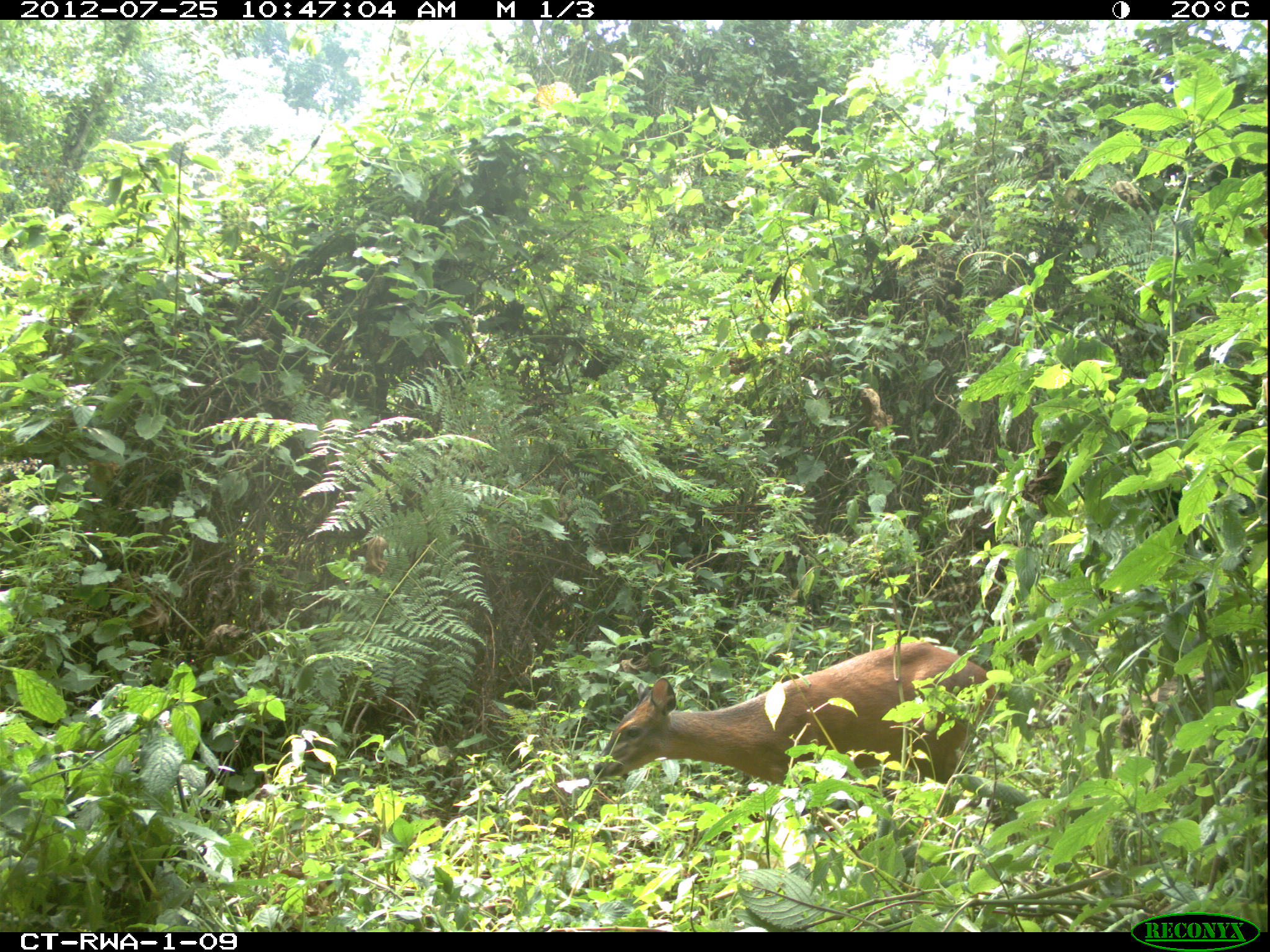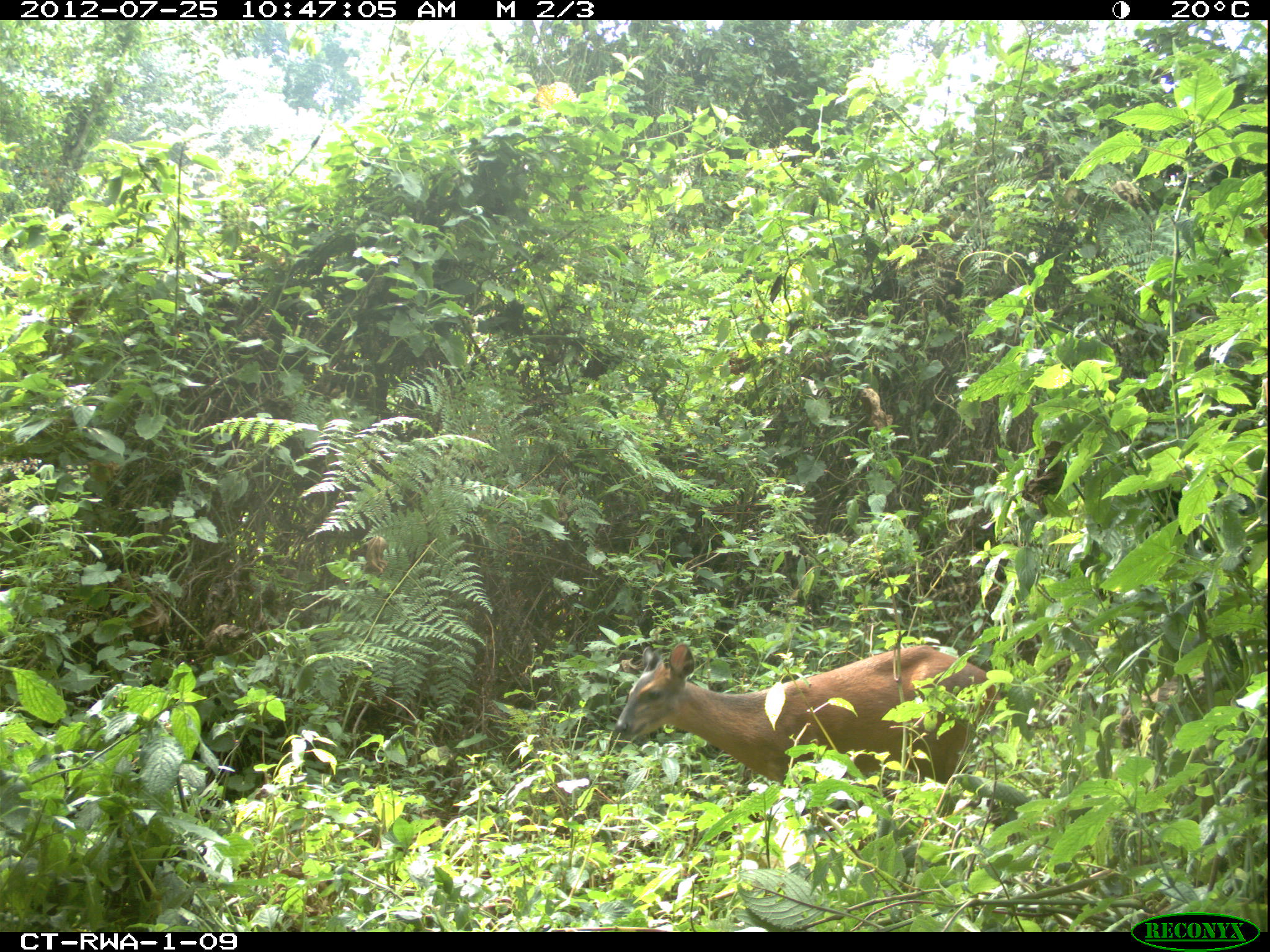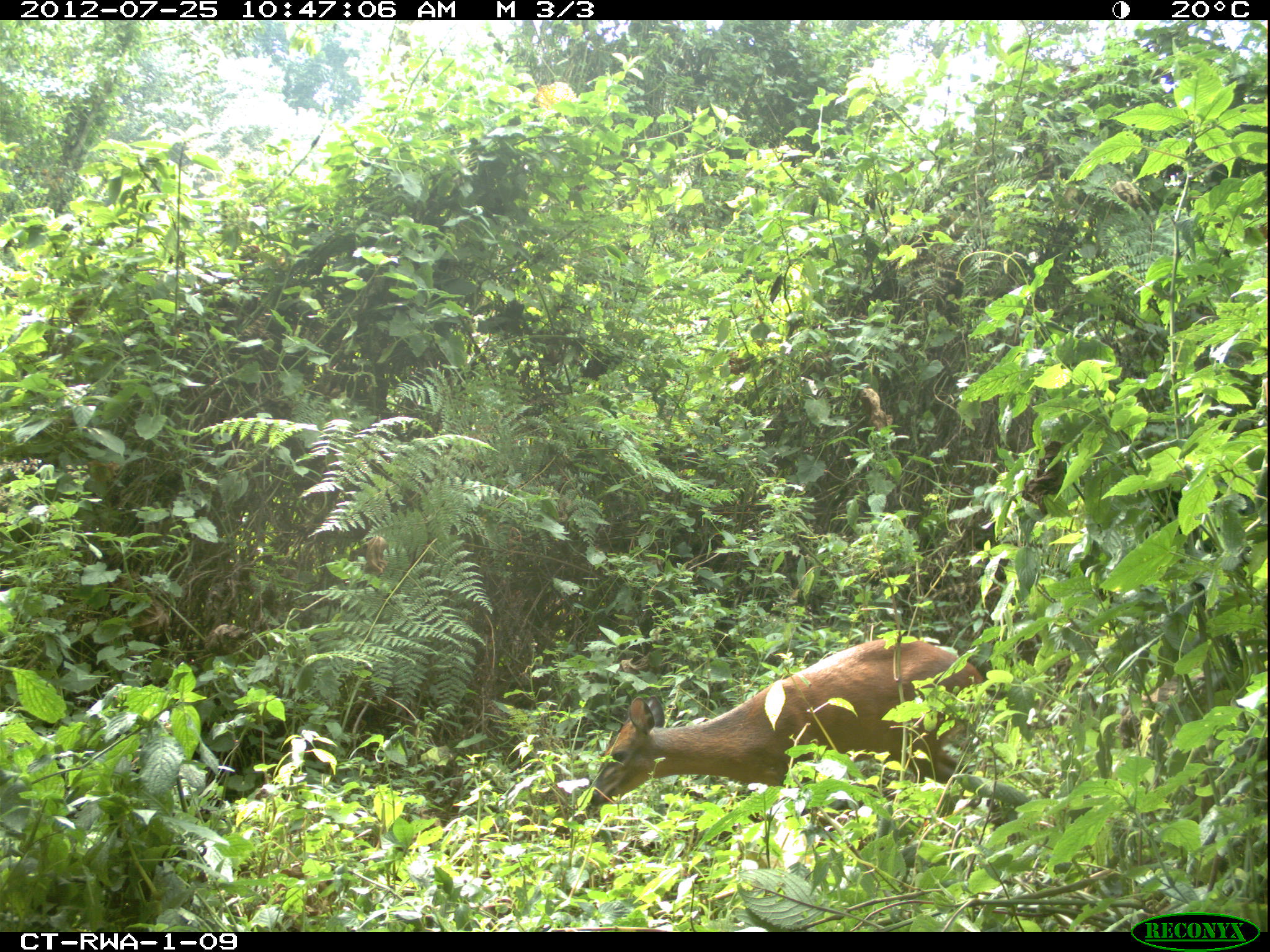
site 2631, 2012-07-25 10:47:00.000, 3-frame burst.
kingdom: Animalia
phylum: Chordata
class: Mammalia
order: Artiodactyla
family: Bovidae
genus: Cephalophus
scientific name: Cephalophus nigrifrons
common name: black-fronted duiker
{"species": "Cephalophus nigrifrons (black-fronted duiker)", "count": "1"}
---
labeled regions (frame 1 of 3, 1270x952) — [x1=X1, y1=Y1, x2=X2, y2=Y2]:
cephalophus nigrifrons: [x1=591, y1=642, x2=998, y2=782]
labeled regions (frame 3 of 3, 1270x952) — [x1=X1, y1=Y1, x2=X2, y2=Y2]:
cephalophus nigrifrons: [x1=589, y1=631, x2=983, y2=803]